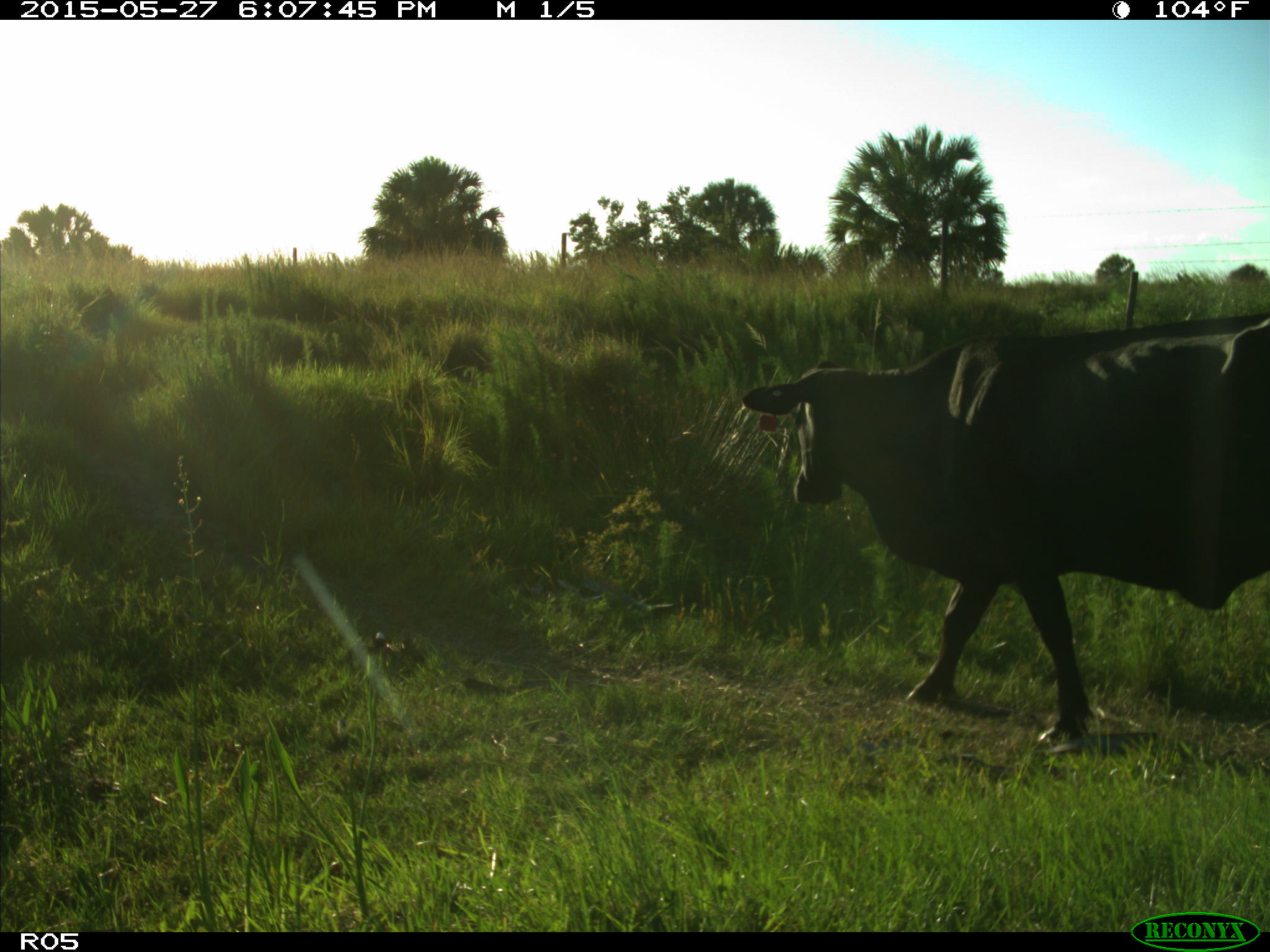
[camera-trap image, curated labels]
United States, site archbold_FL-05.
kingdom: Animalia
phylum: Chordata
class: Mammalia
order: Artiodactyla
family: Bovidae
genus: Bos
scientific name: Bos taurus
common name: domestic cow